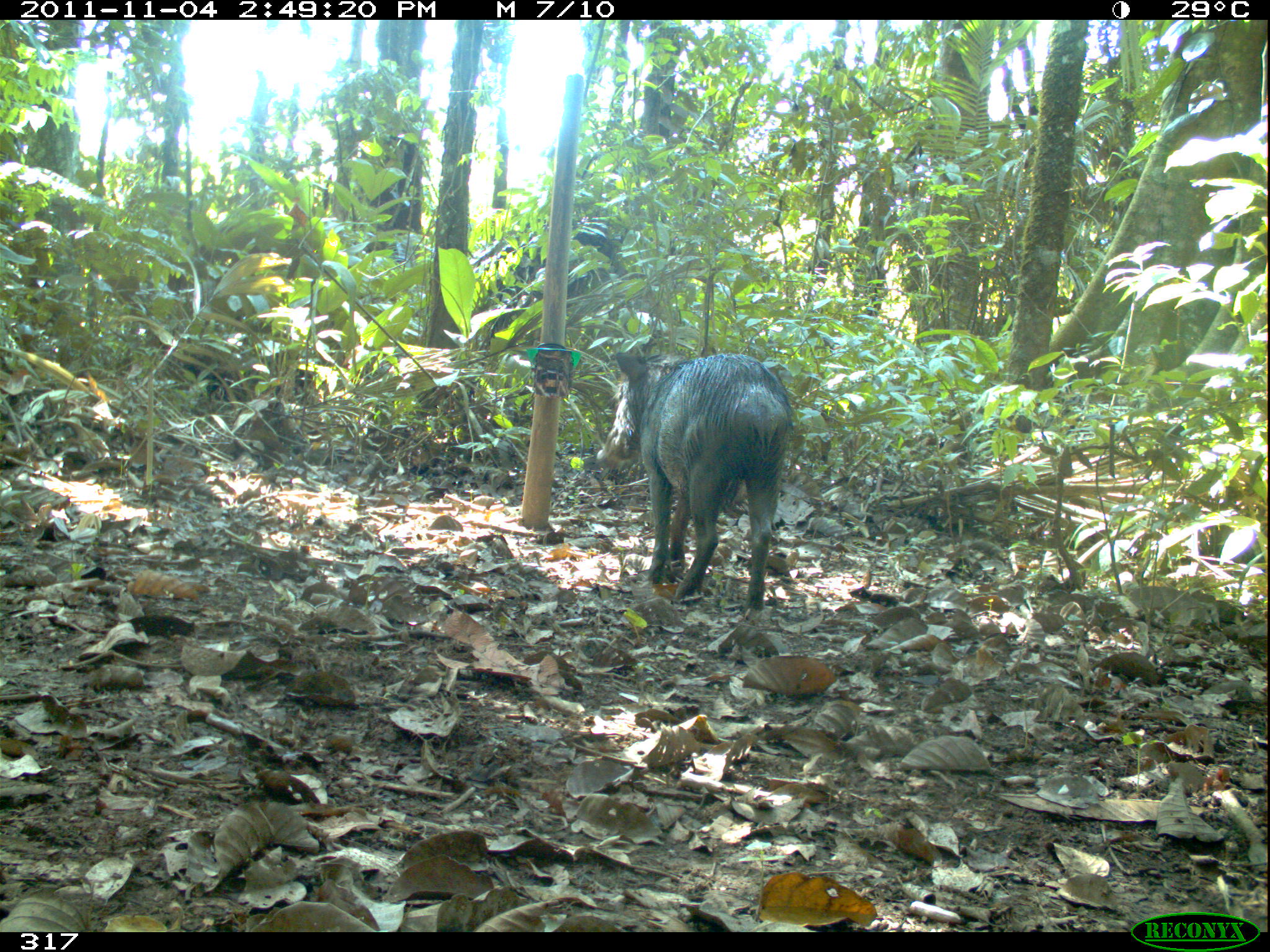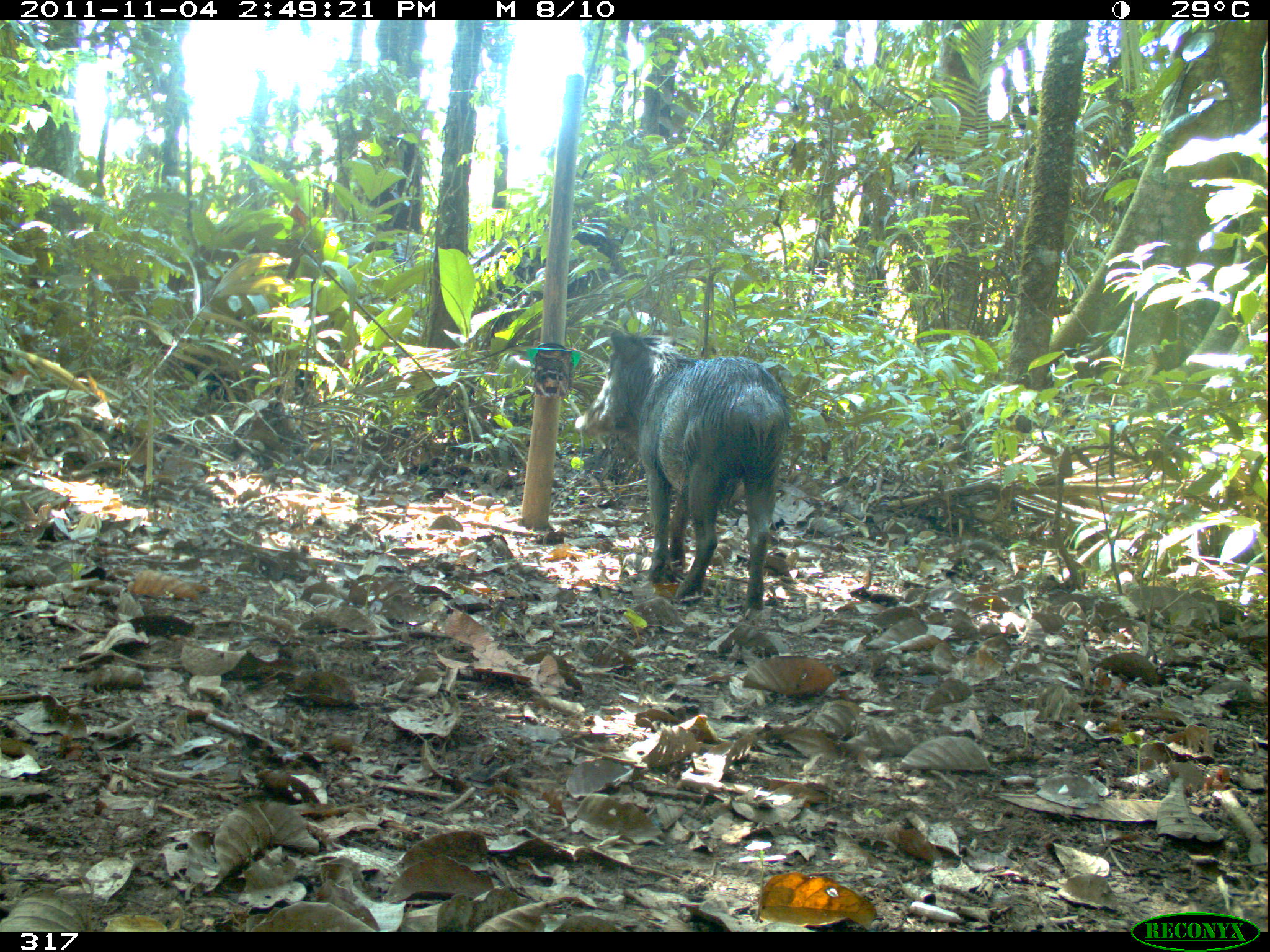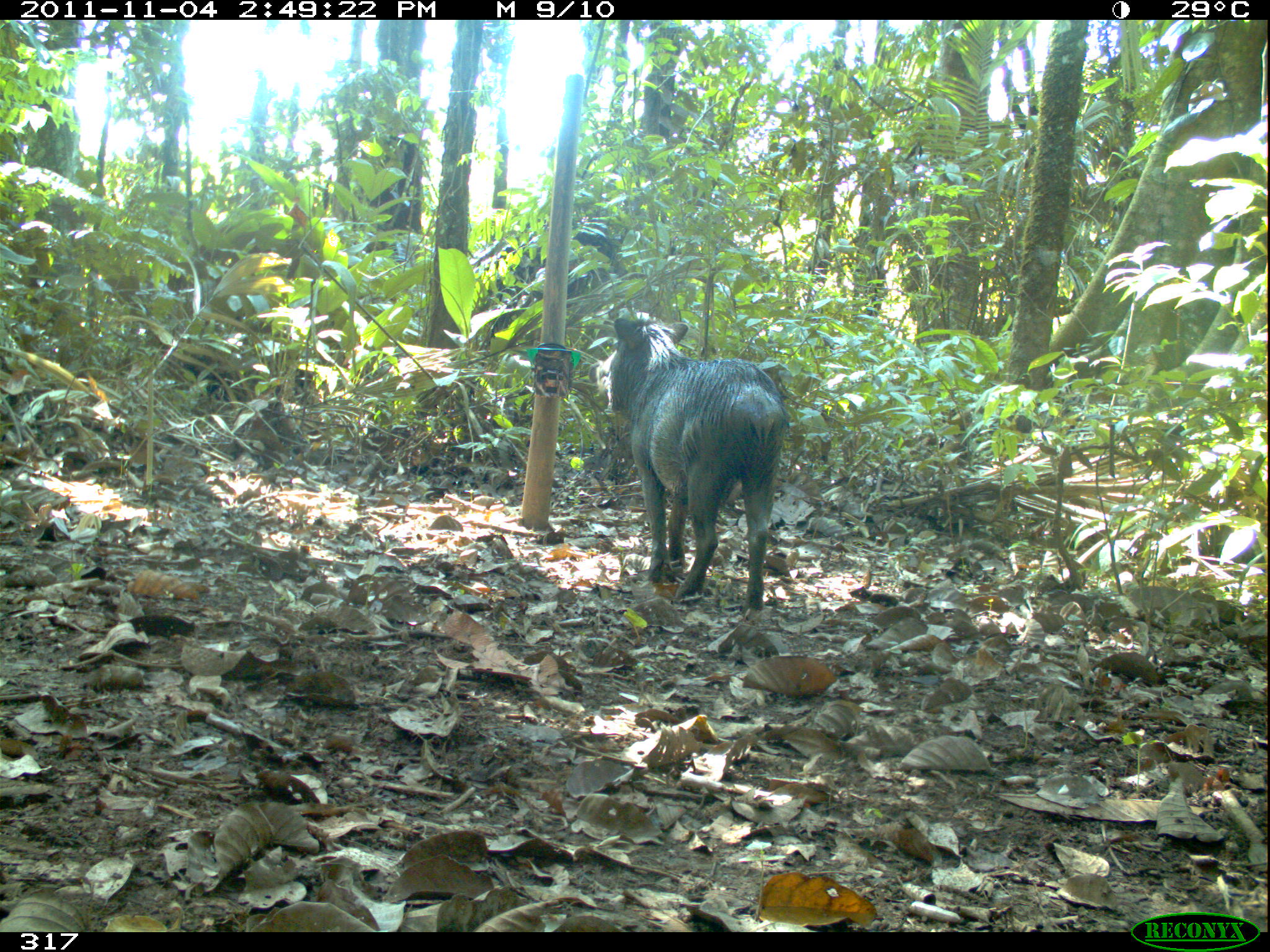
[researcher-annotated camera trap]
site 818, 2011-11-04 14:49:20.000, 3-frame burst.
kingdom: Animalia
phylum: Chordata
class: Mammalia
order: Artiodactyla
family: Tayassuidae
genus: Tayassu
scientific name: Tayassu pecari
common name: white-lipped peccary